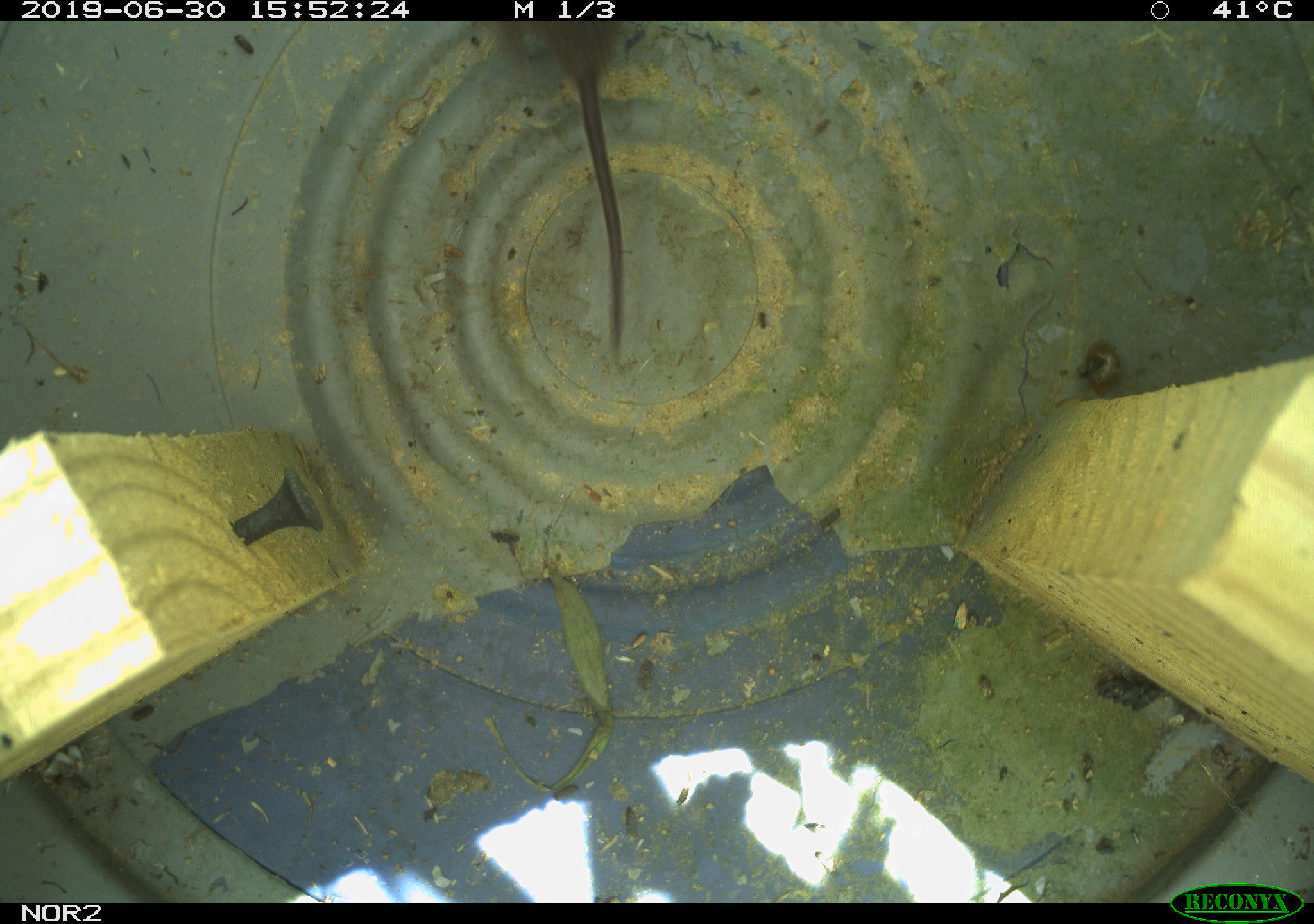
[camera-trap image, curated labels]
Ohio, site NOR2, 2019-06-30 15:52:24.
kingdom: Animalia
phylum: Chordata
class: Mammalia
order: Rodentia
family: Cricetidae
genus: Microtus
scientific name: Microtus pennsylvanicus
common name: meadow vole